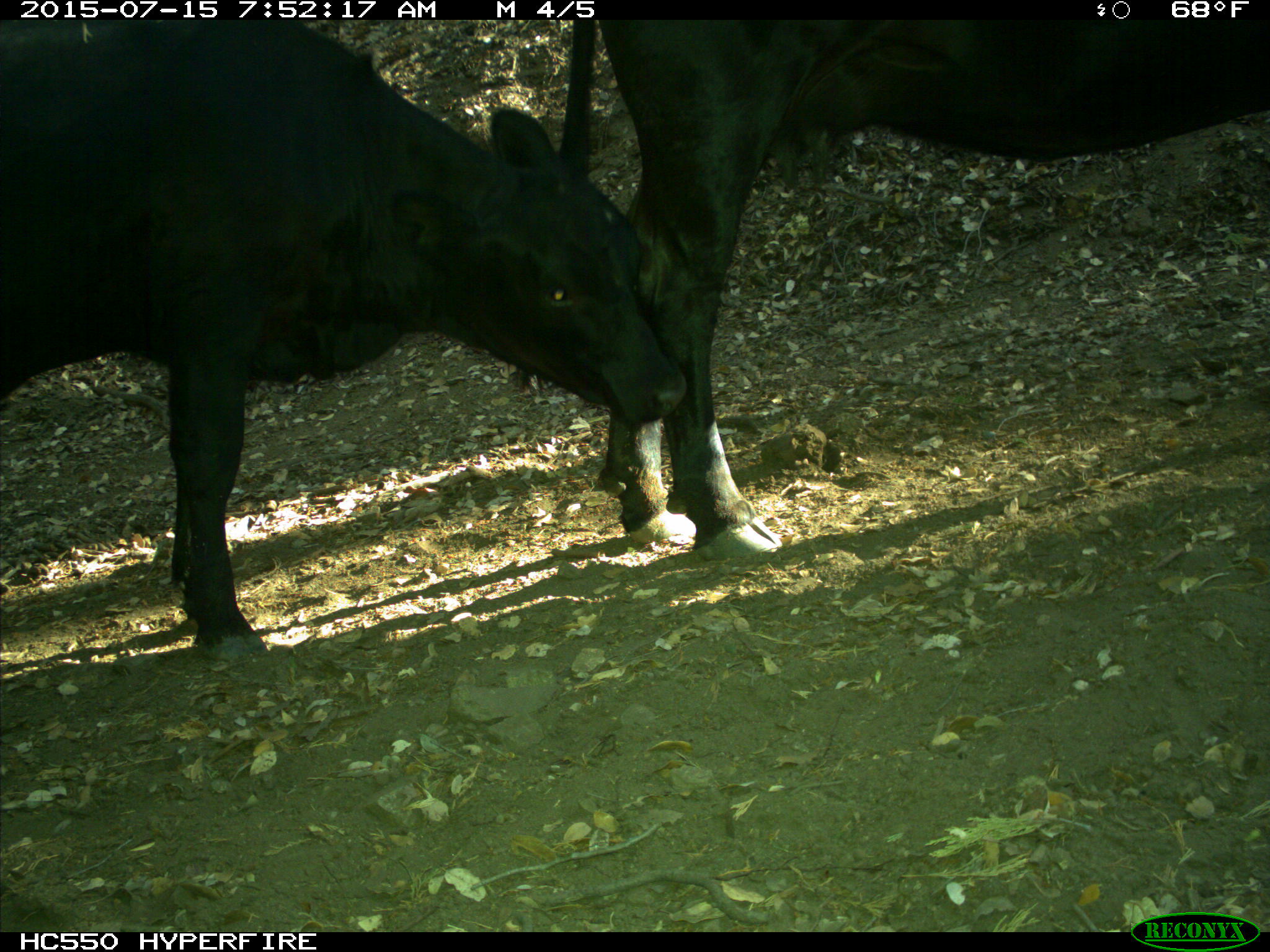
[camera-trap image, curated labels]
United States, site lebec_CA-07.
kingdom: Animalia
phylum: Chordata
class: Mammalia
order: Artiodactyla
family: Bovidae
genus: Bos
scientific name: Bos taurus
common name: domestic cow